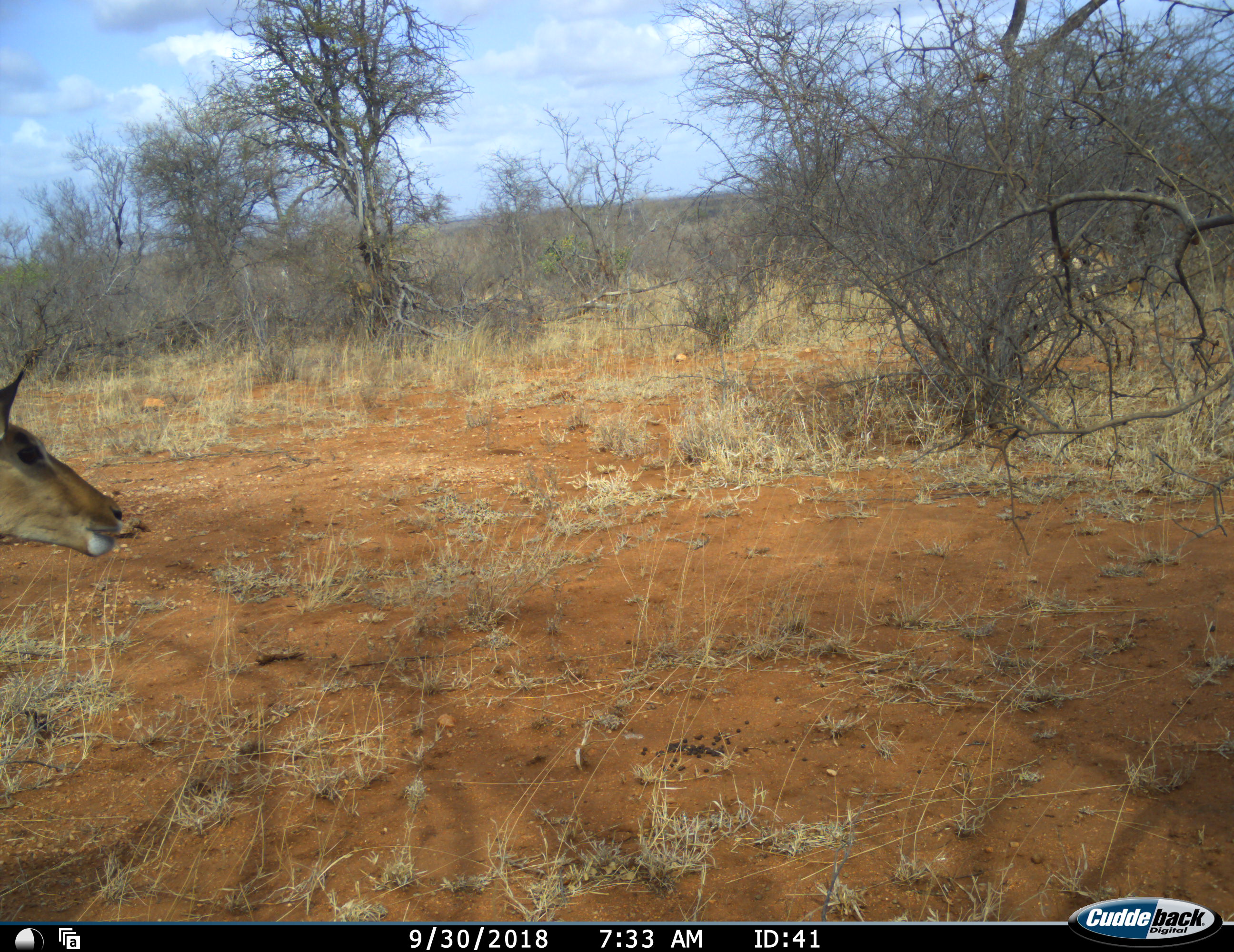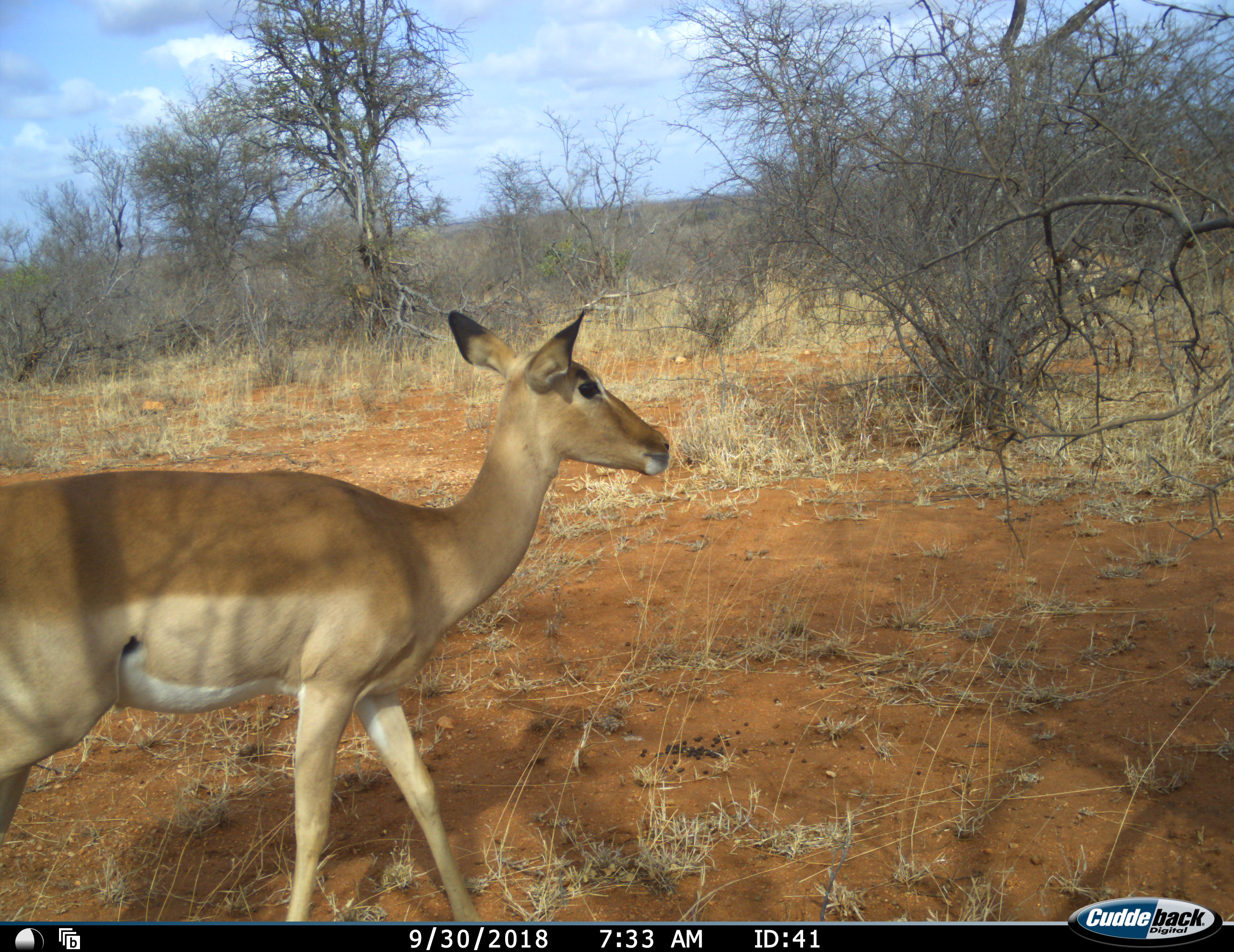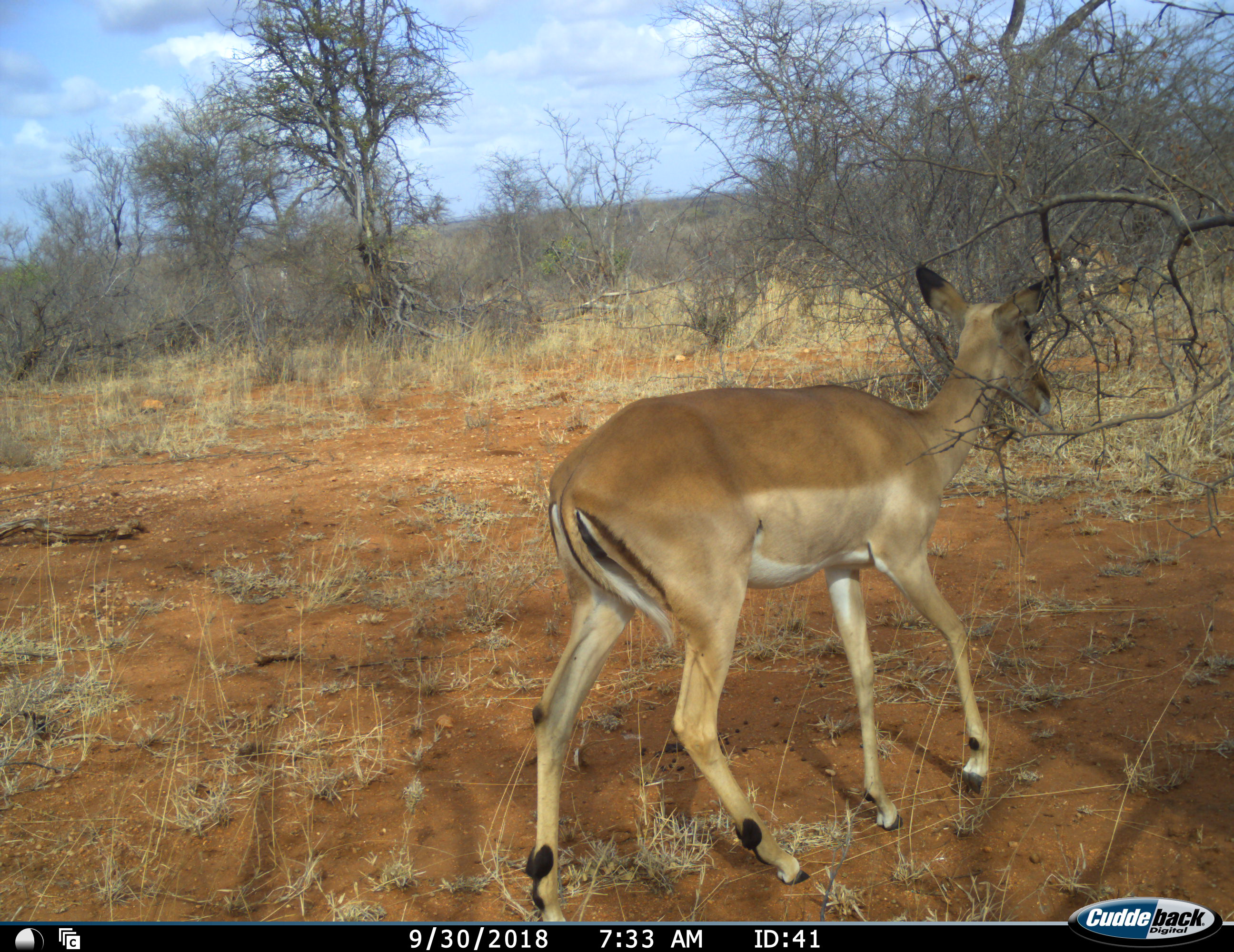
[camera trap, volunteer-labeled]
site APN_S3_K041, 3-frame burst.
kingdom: Animalia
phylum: Chordata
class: Mammalia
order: Artiodactyla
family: Bovidae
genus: Aepyceros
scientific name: Aepyceros melampus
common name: impala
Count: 1.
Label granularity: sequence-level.